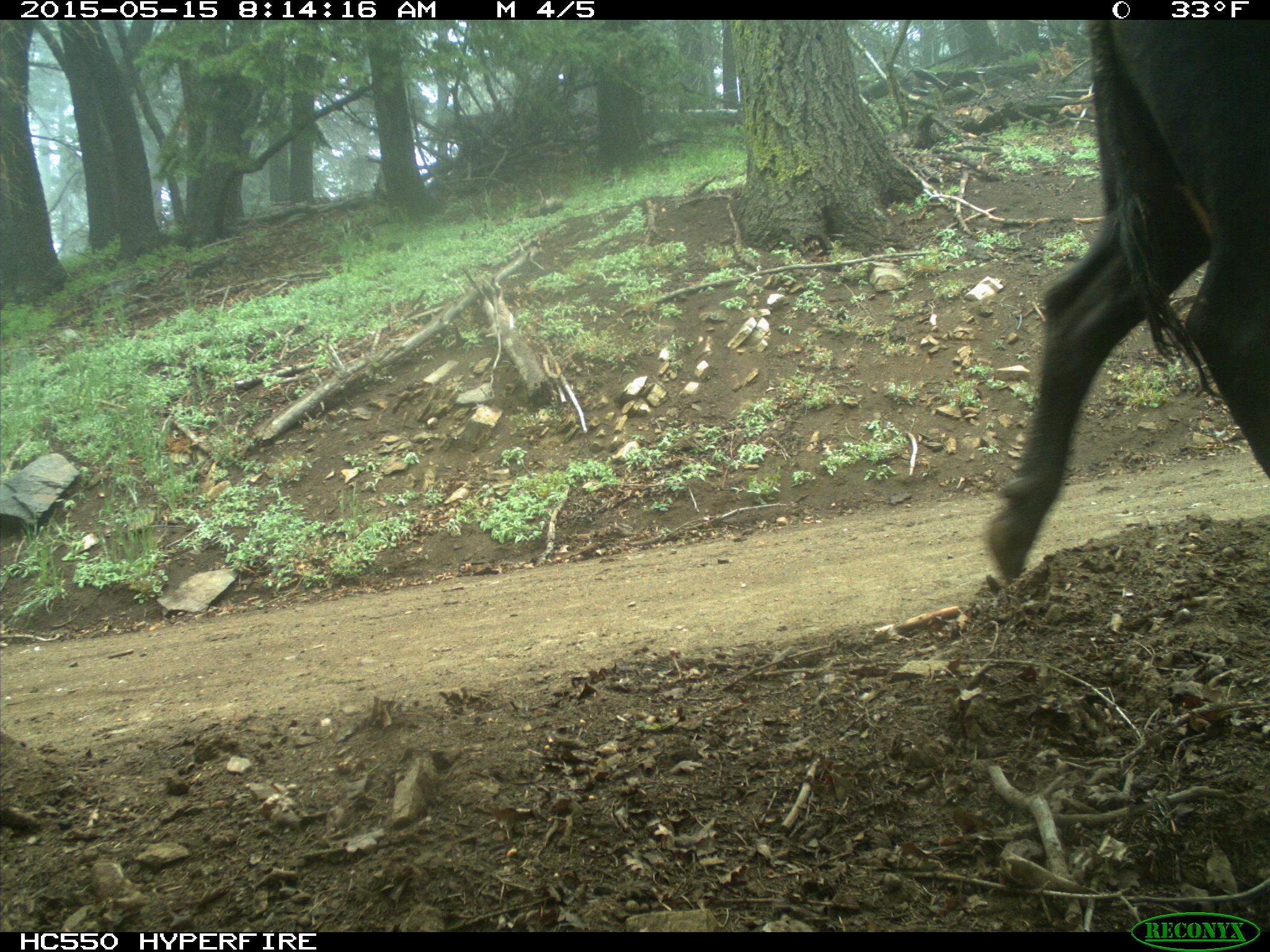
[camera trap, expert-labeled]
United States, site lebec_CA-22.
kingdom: Animalia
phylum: Chordata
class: Mammalia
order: Artiodactyla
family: Bovidae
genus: Bos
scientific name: Bos taurus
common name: domestic cow